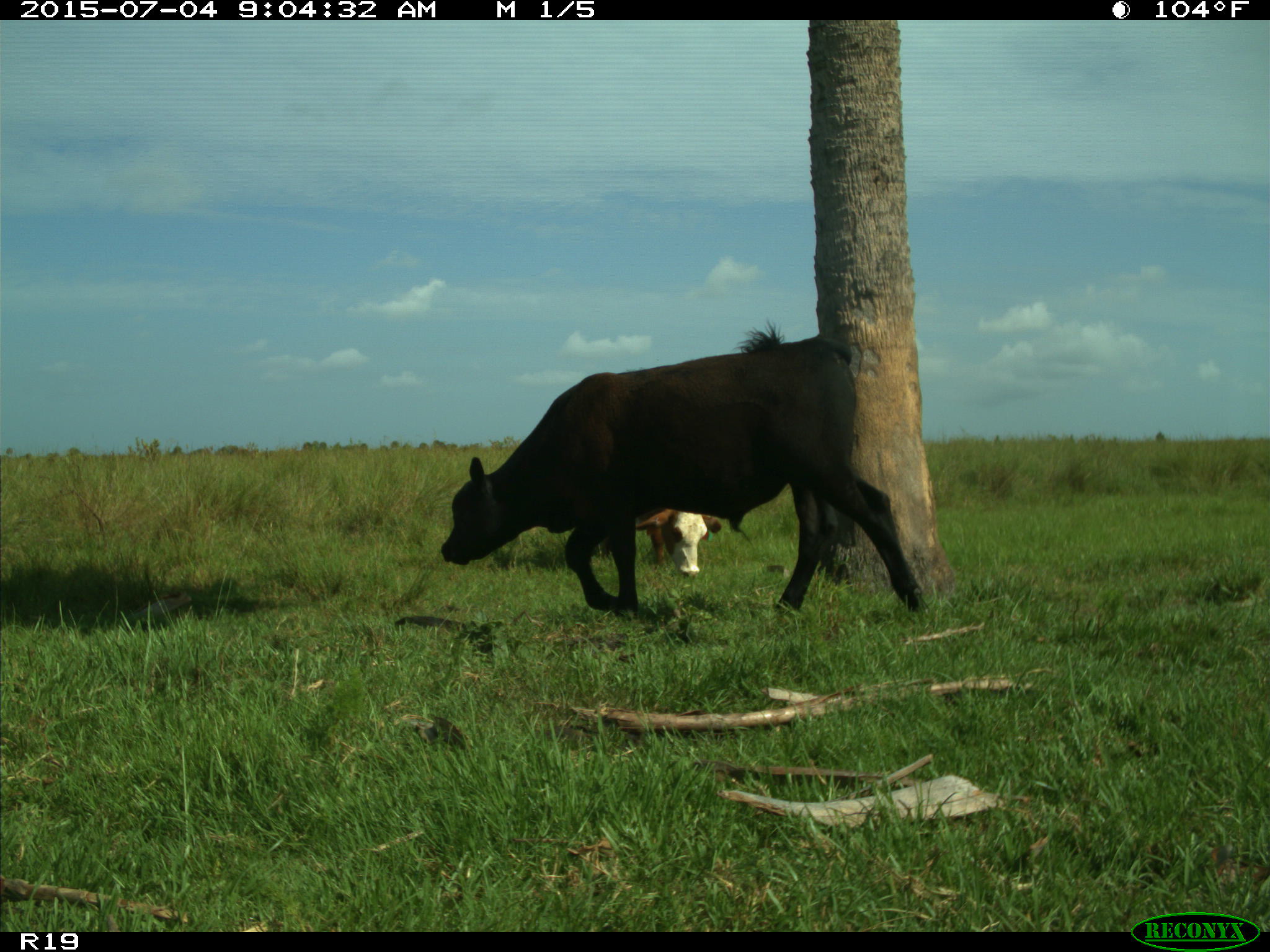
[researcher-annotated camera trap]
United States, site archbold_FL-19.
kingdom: Animalia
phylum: Chordata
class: Mammalia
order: Artiodactyla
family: Bovidae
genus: Bos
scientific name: Bos taurus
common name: domestic cow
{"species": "Bos taurus (domestic cow)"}